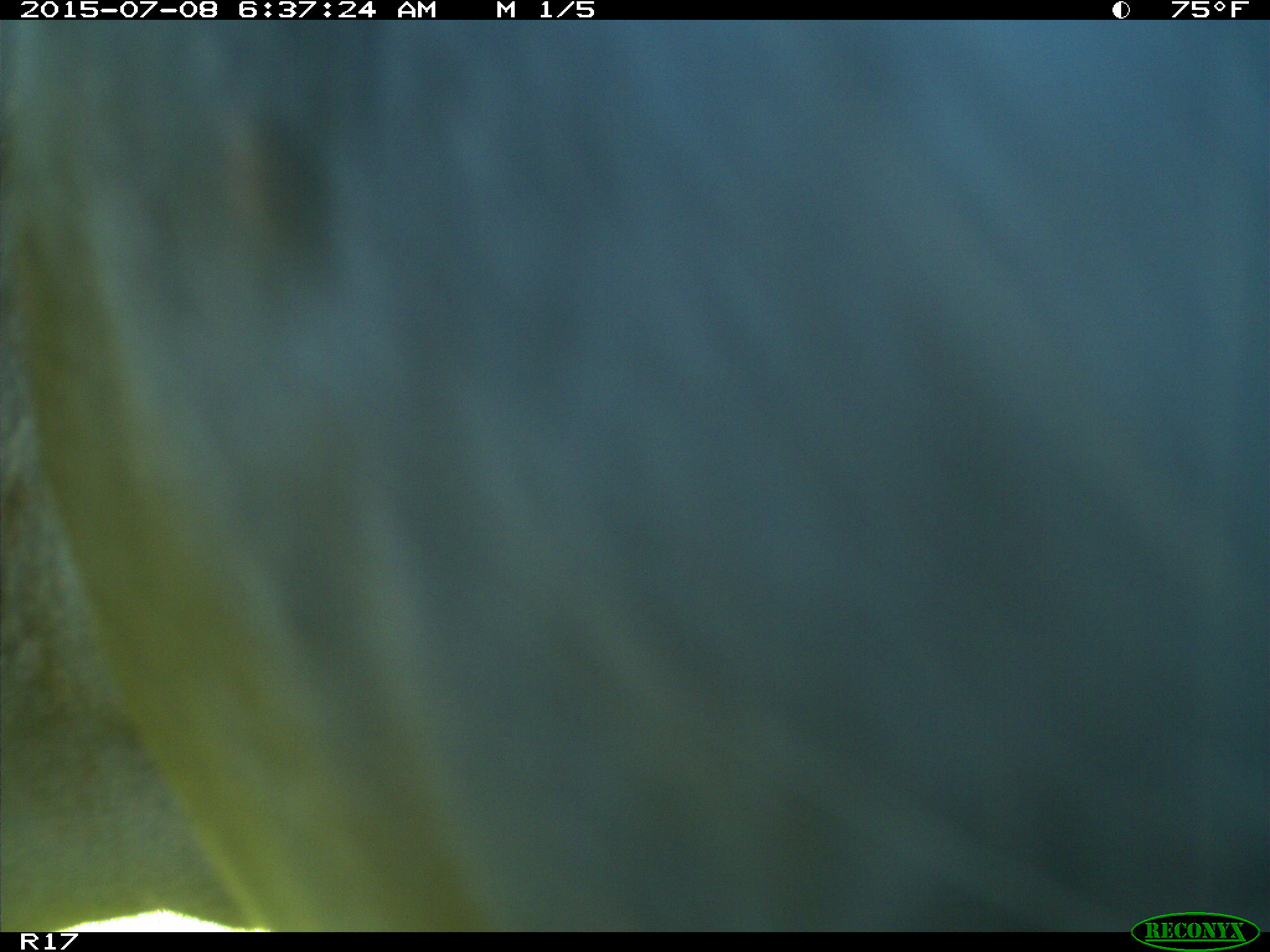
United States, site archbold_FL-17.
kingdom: Animalia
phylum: Chordata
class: Mammalia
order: Artiodactyla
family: Bovidae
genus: Bos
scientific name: Bos taurus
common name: domestic cow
Bos taurus (domestic cow).